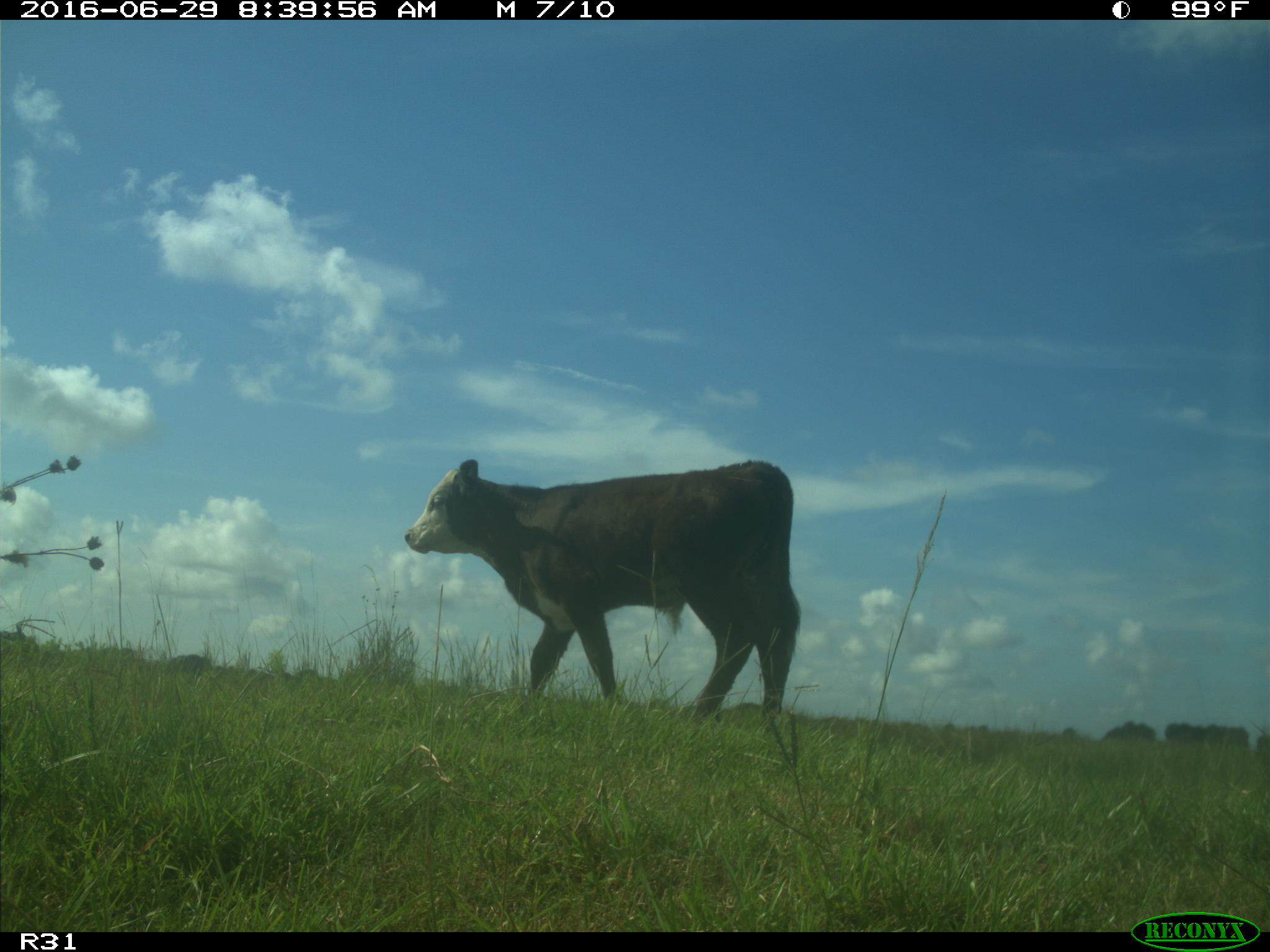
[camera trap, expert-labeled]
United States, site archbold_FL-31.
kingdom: Animalia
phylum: Chordata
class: Mammalia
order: Artiodactyla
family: Bovidae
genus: Bos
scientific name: Bos taurus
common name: domestic cow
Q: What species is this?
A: Bos taurus (domestic cow).